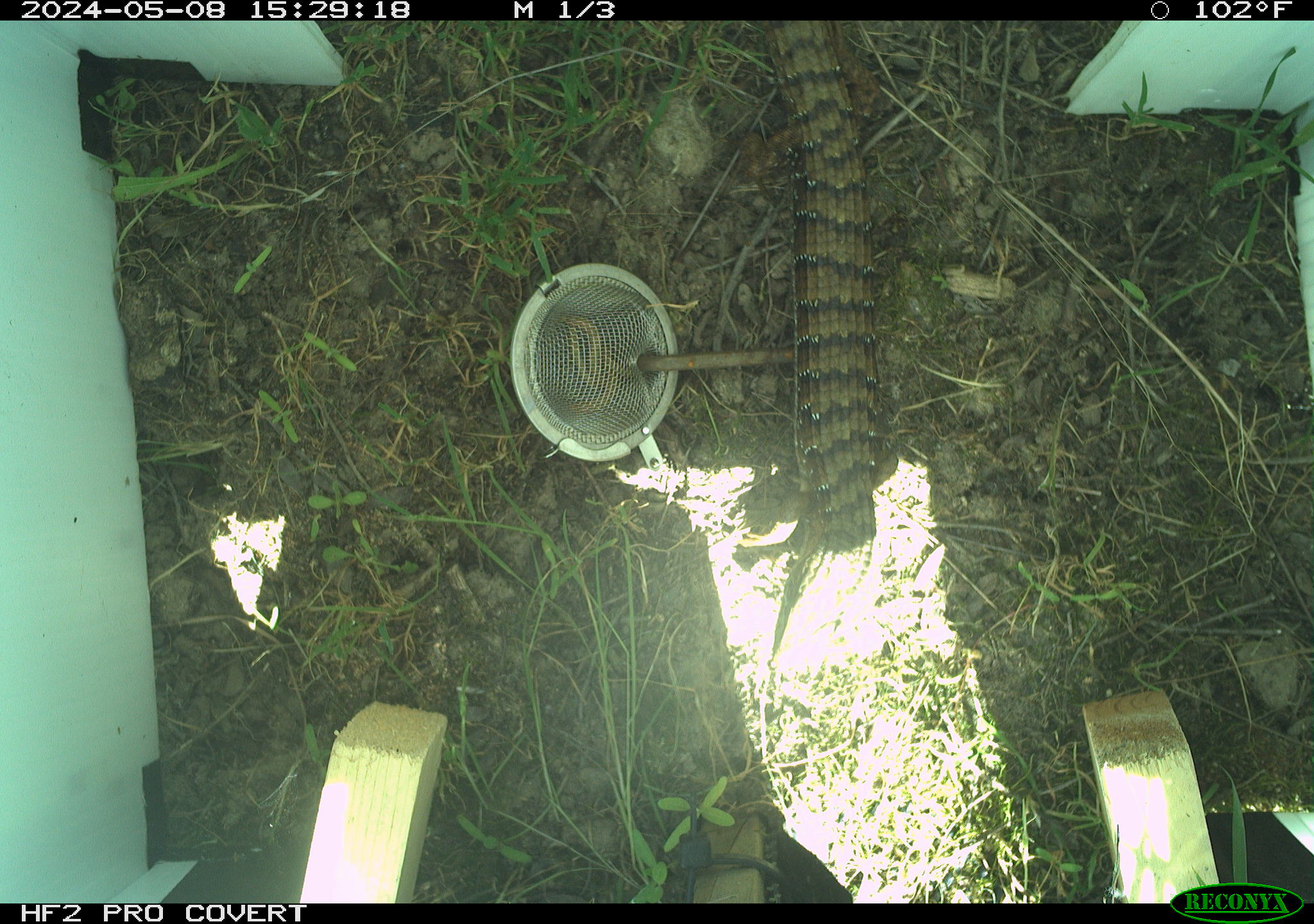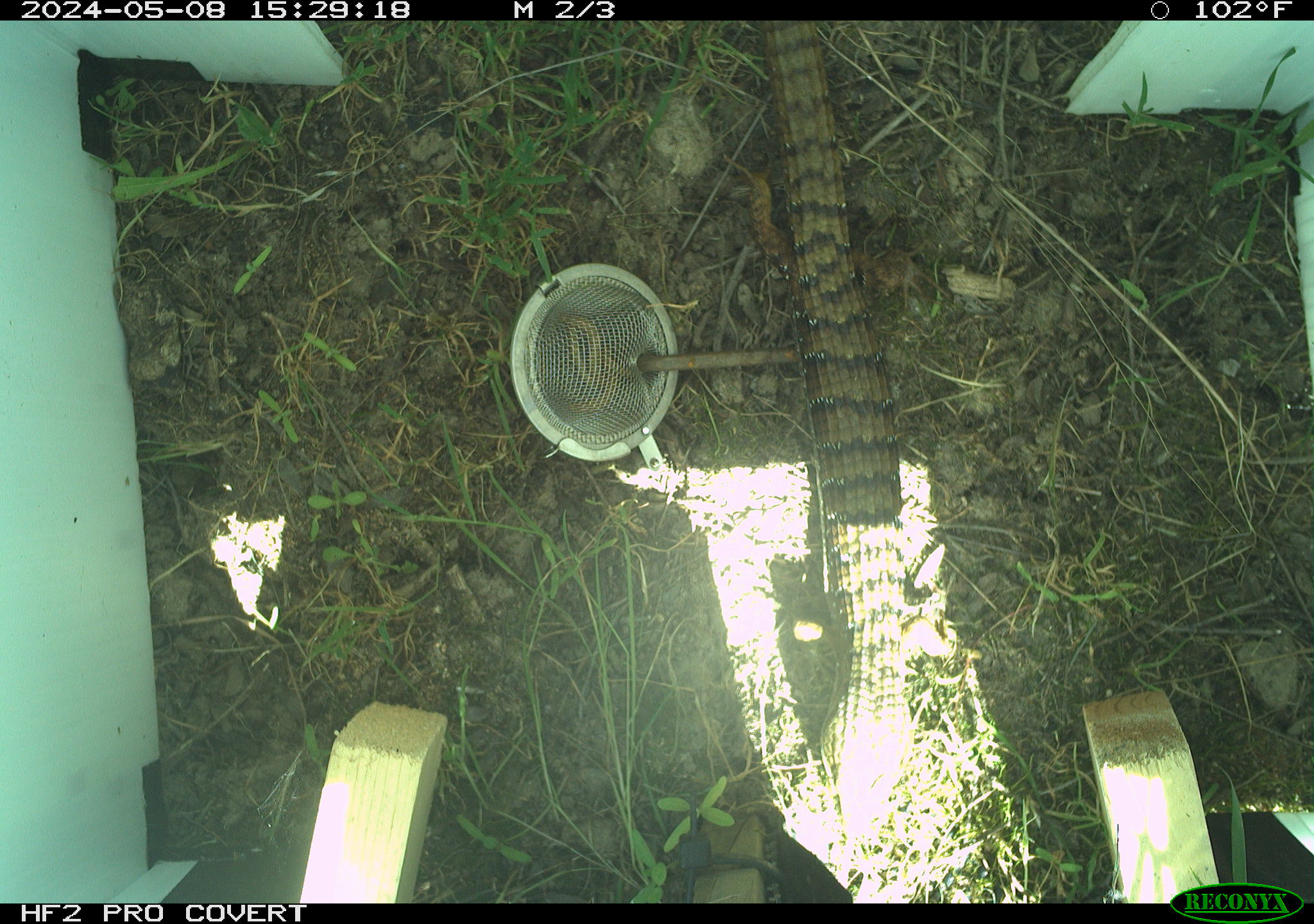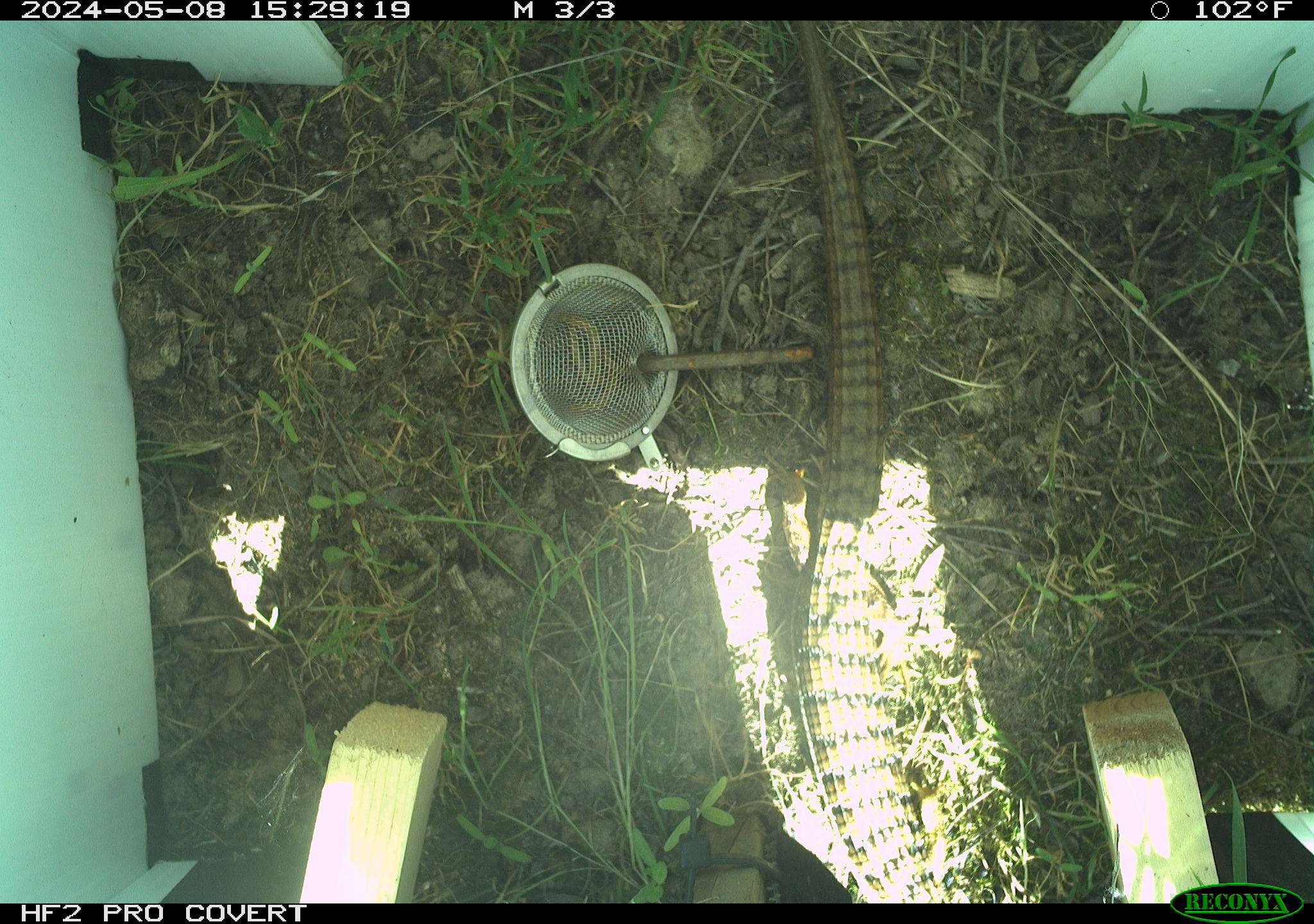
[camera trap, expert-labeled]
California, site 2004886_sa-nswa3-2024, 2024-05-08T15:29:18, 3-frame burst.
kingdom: Animalia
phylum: Chordata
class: Reptilia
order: Squamata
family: Anguidae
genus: Elgaria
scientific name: Elgaria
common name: alligator lizards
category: elgaria species